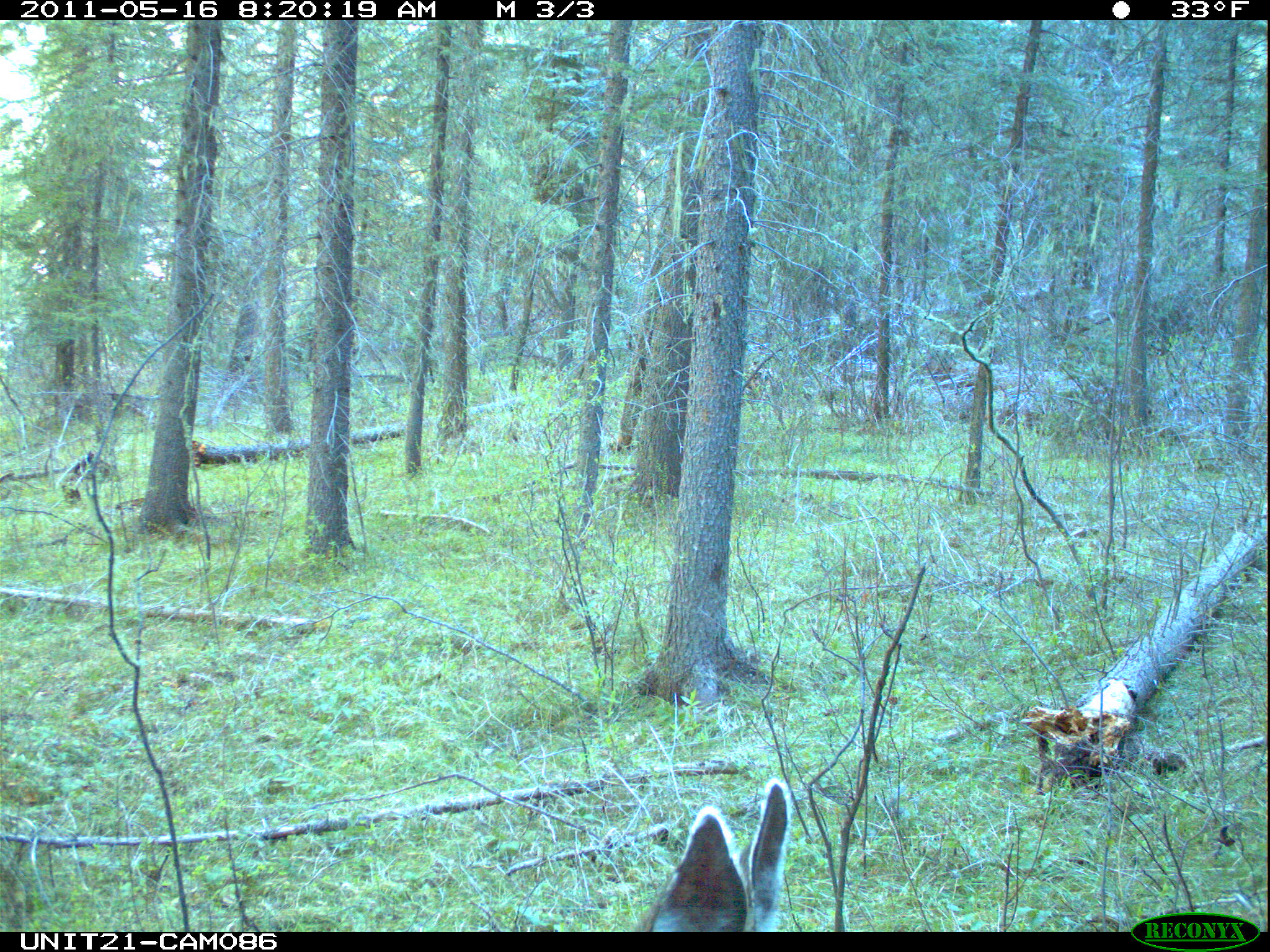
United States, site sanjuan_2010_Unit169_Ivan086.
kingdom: Animalia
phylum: Chordata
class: Mammalia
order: Artiodactyla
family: Cervidae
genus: Odocoileus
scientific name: Odocoileus hemionus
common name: mule deer